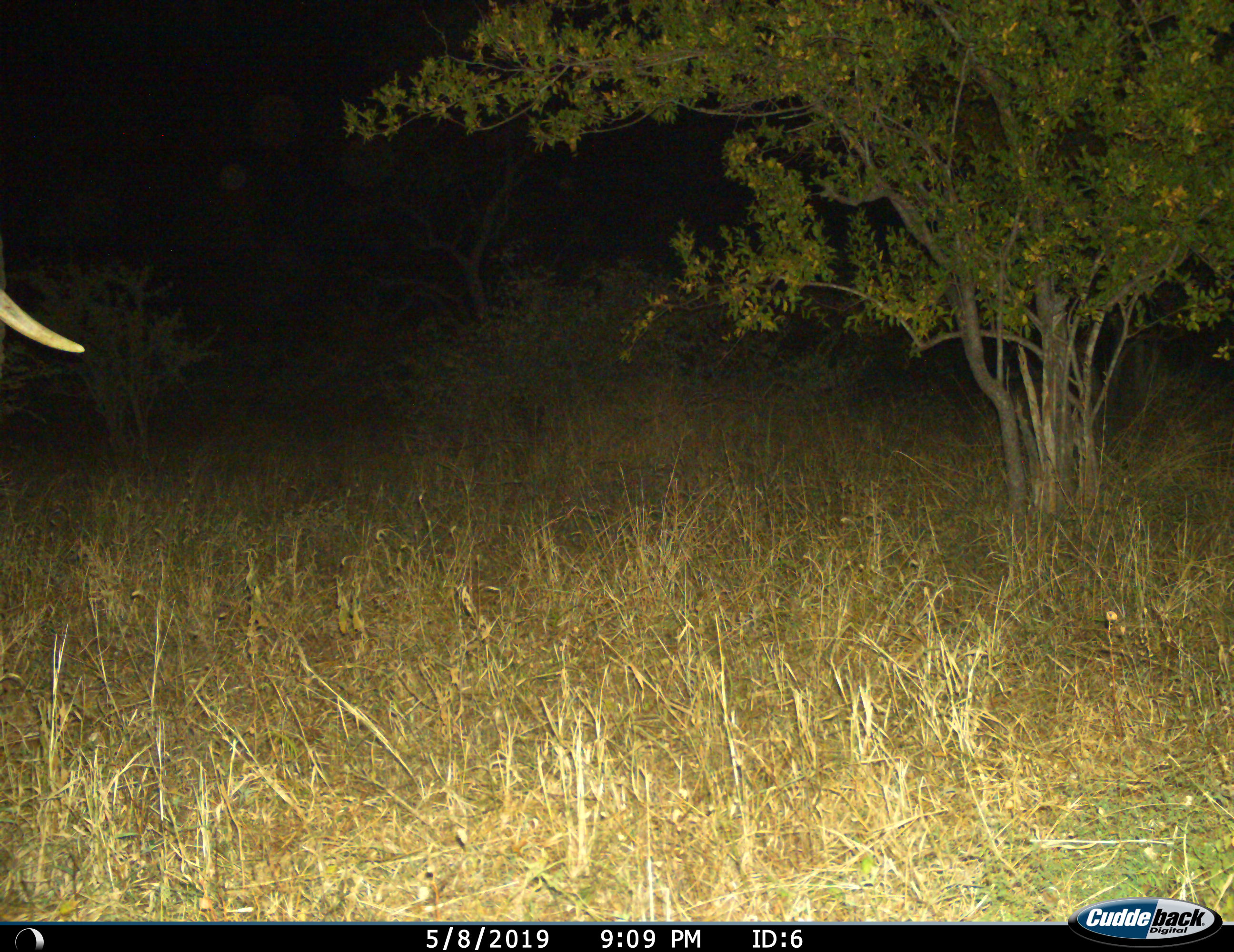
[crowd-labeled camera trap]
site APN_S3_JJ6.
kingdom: Animalia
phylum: Chordata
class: Mammalia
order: Proboscidea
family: Elephantidae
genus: Loxodonta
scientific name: Loxodonta africana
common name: african bush elephant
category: elephant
Elephant (african bush elephant) (Loxodonta africana), count 1. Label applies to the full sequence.